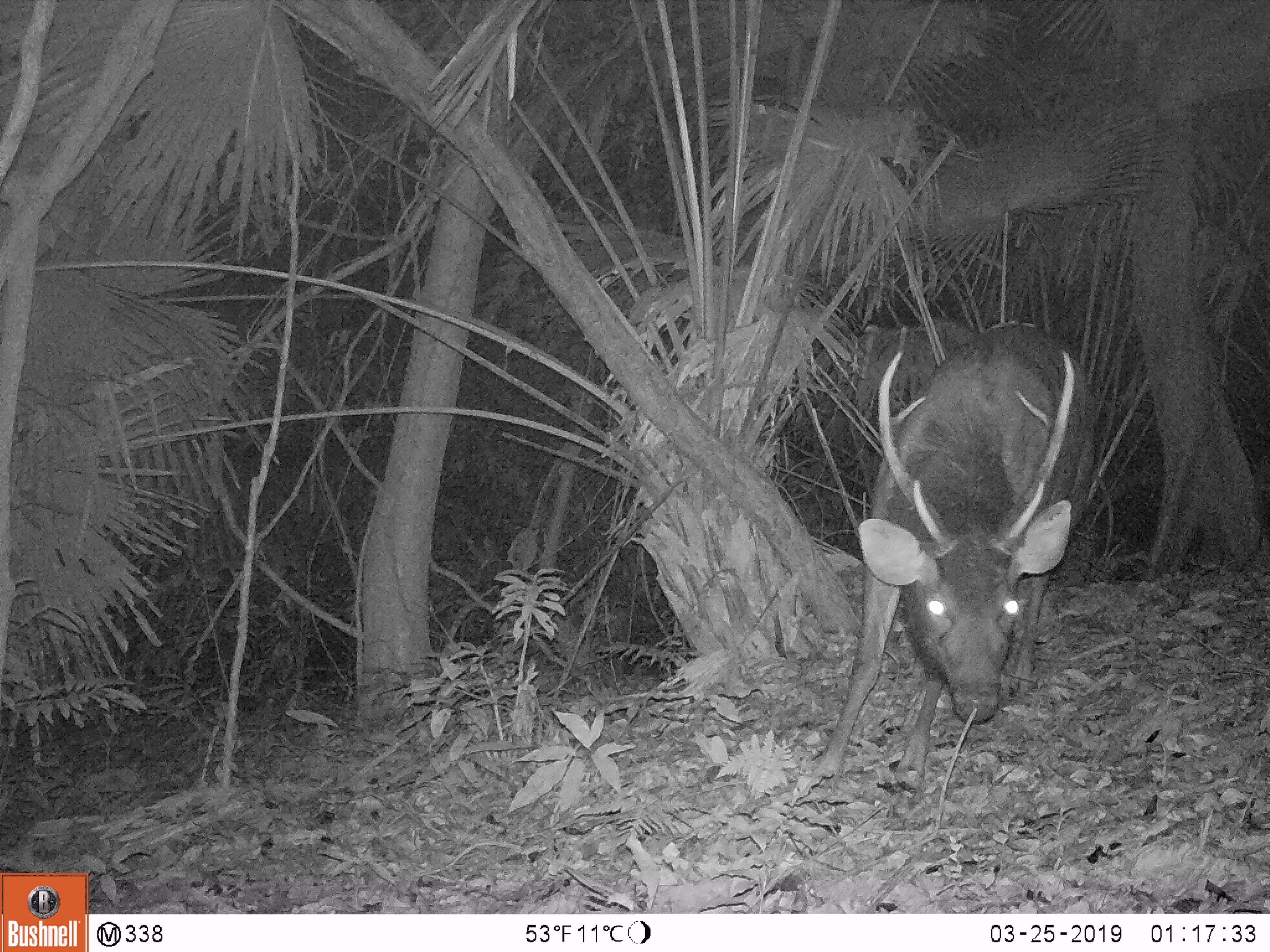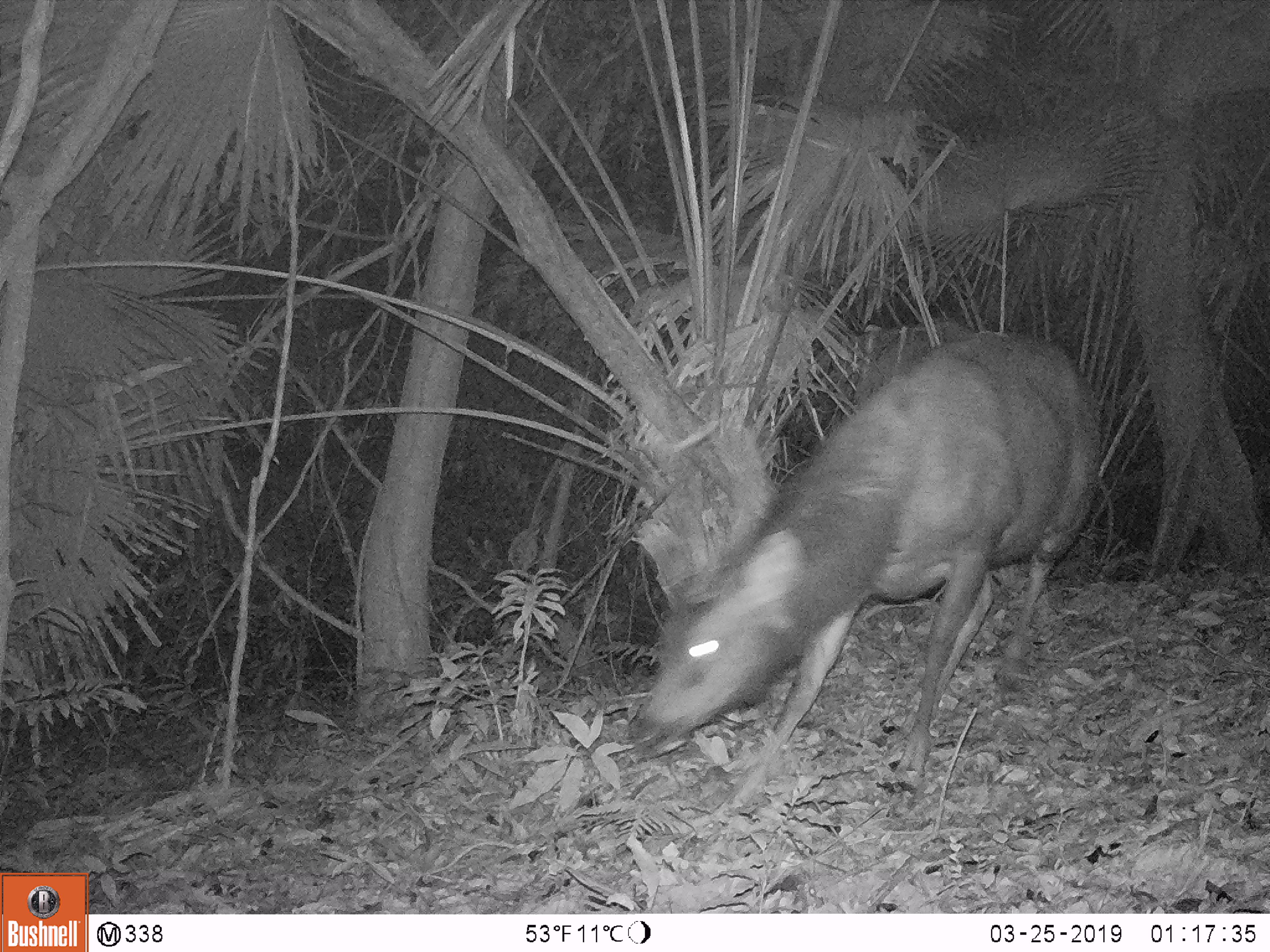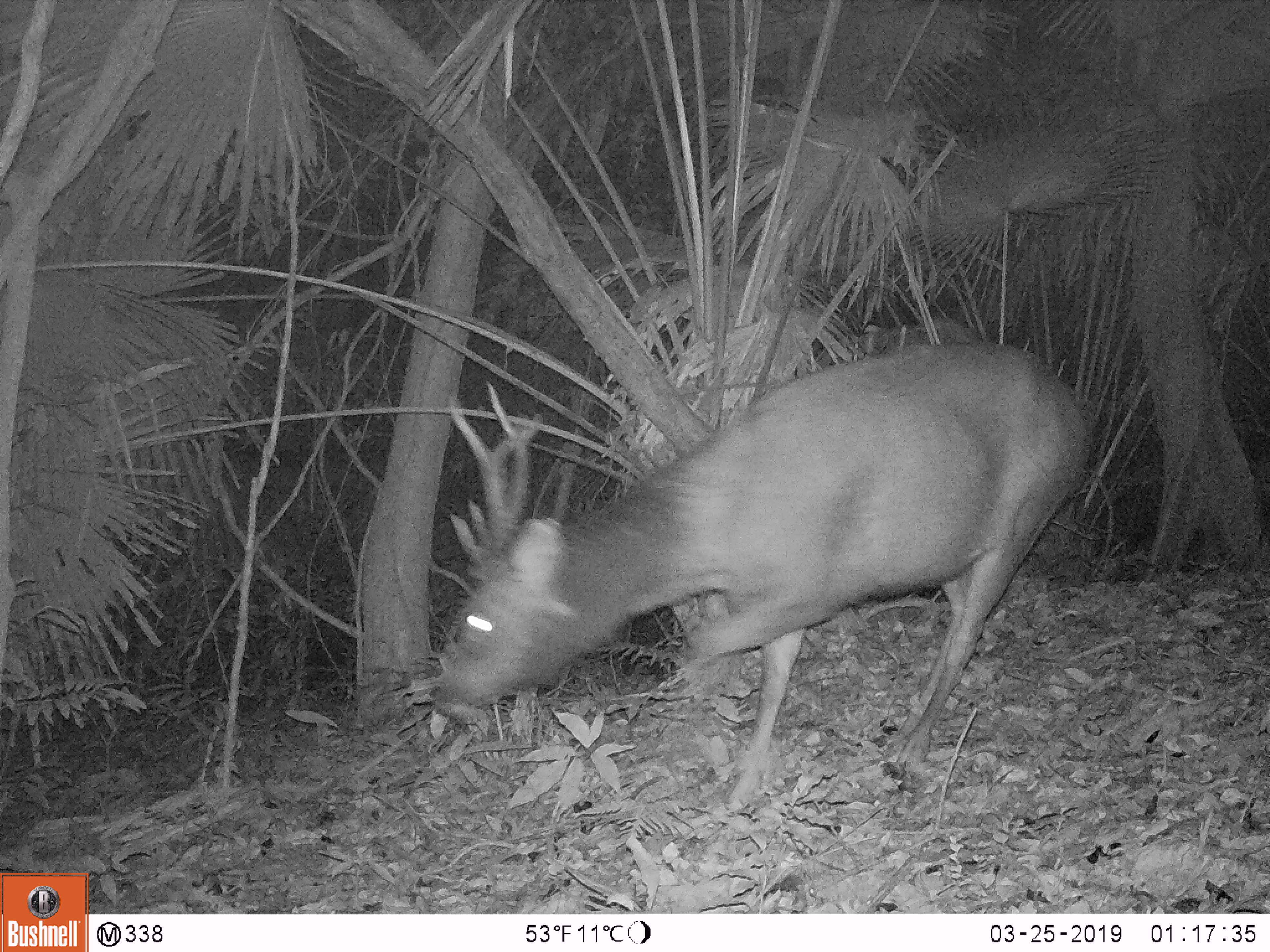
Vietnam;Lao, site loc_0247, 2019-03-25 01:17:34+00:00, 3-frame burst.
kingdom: Animalia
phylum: Chordata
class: Mammalia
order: Artiodactyla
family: Cervidae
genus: Rusa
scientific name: Rusa unicolor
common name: sambar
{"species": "sambar (Rusa unicolor)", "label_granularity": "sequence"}